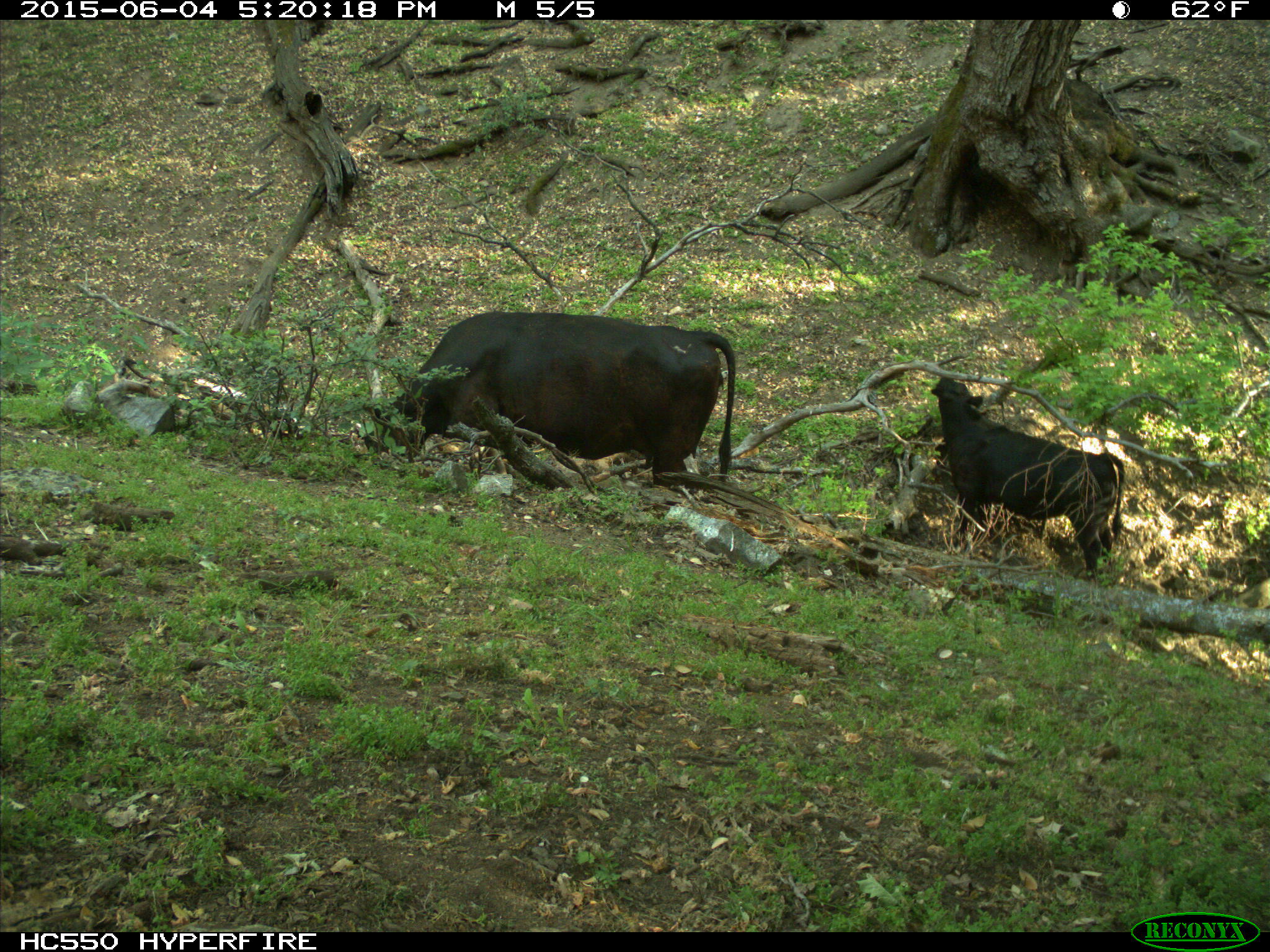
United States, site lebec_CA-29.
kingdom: Animalia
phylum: Chordata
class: Mammalia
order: Artiodactyla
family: Bovidae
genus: Bos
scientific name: Bos taurus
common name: domestic cow